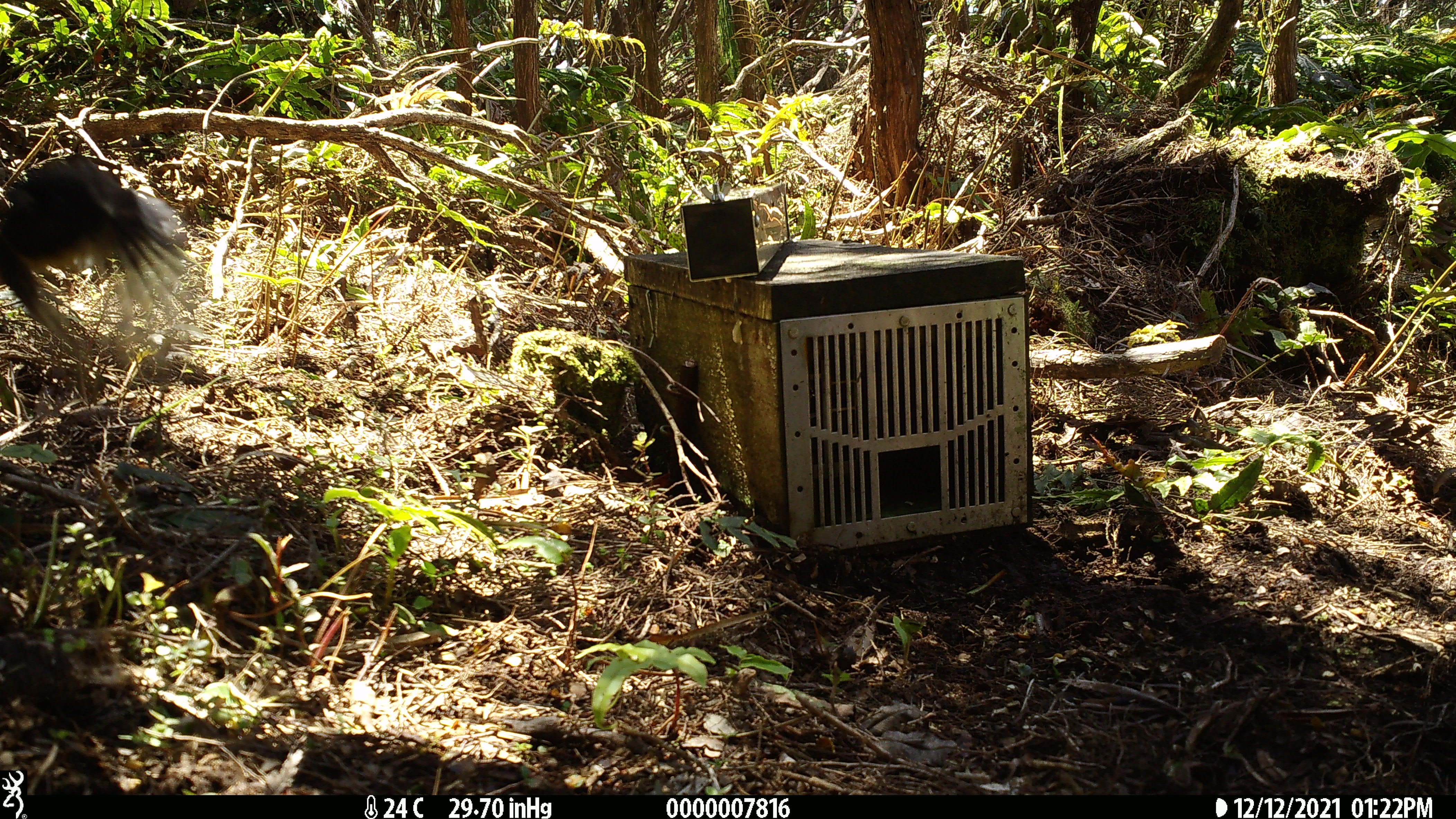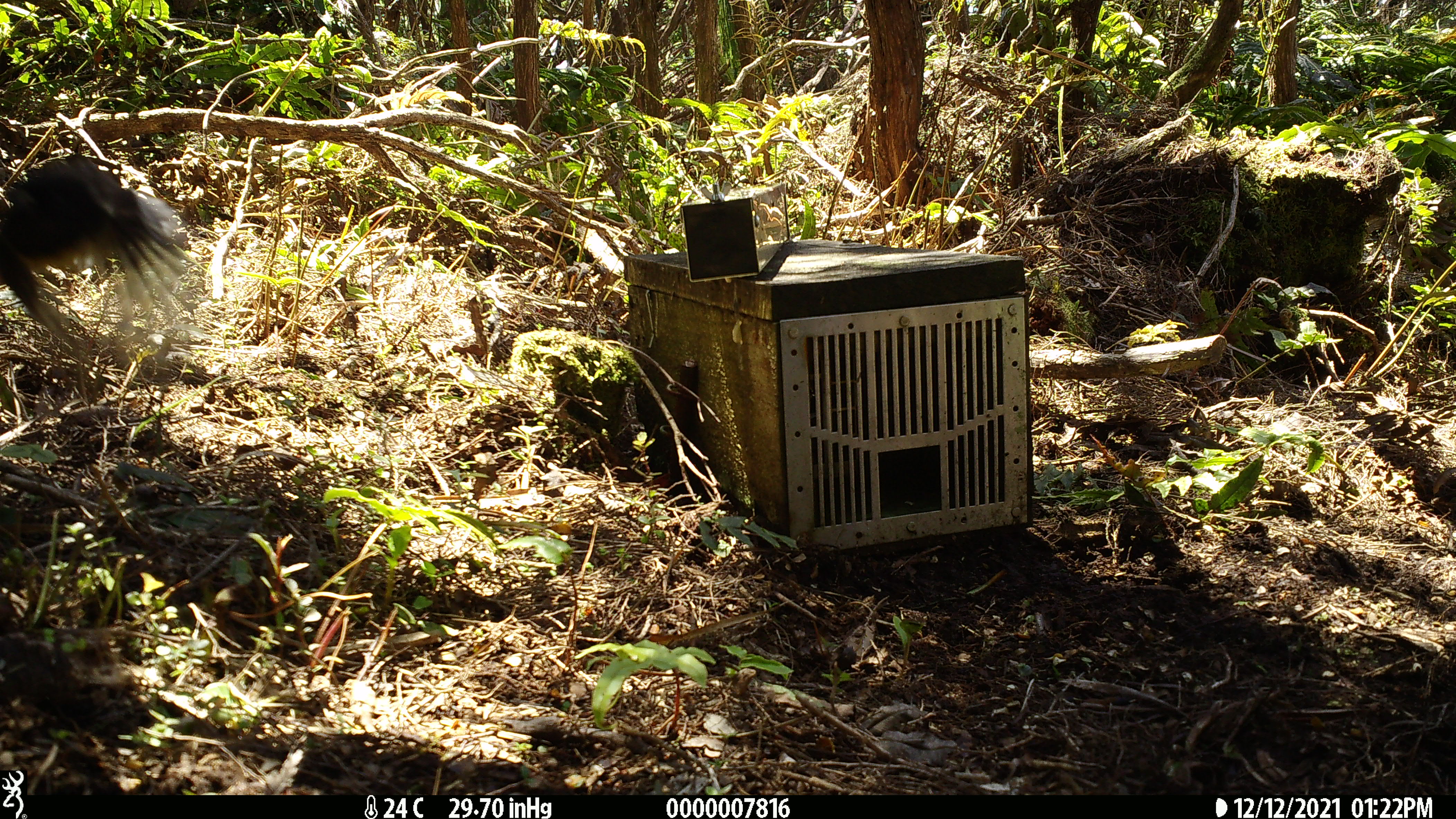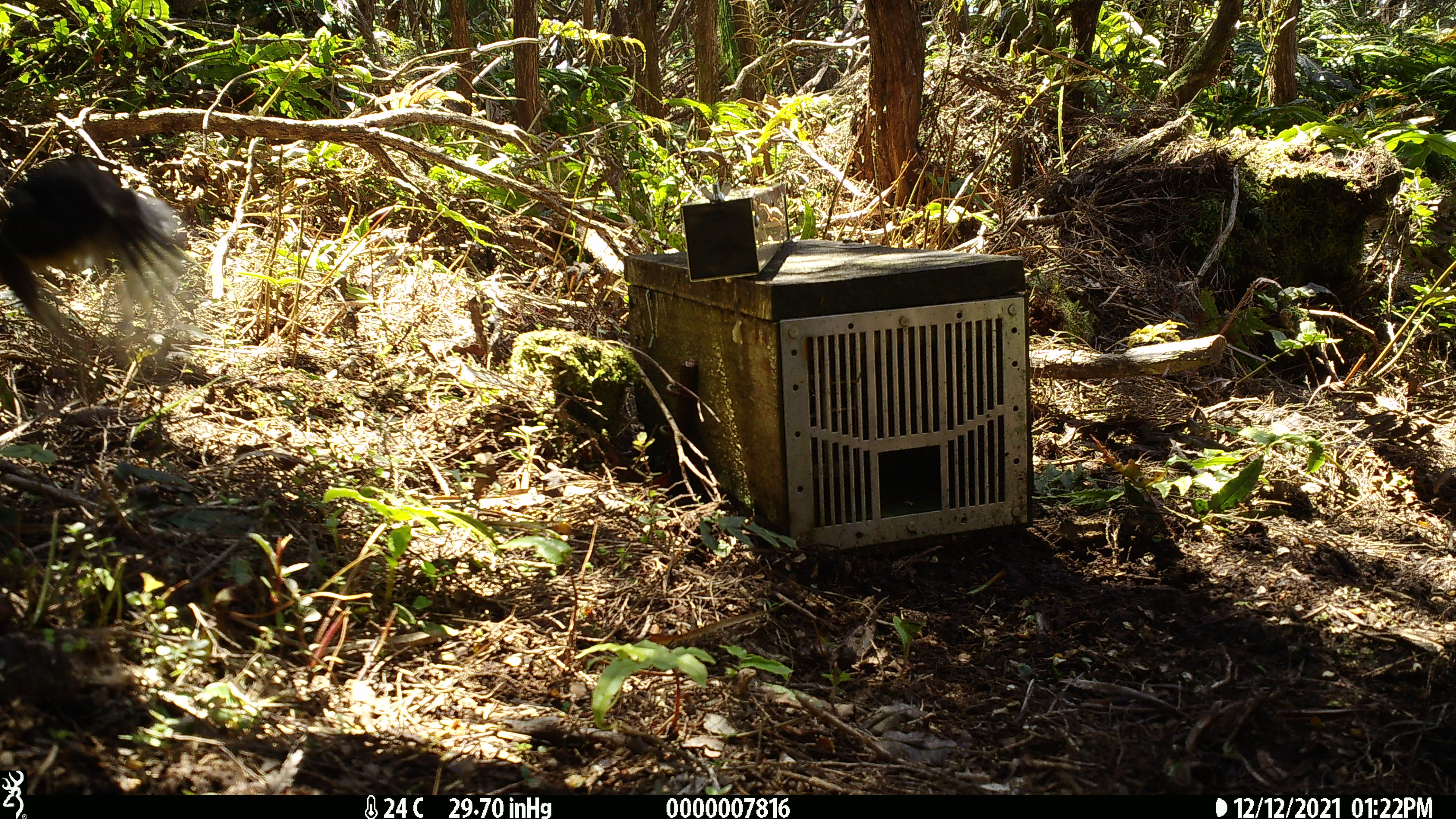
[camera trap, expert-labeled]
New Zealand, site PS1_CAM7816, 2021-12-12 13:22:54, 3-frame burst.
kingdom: Animalia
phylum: Chordata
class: Aves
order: Passeriformes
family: Petroicidae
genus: Petroica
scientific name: Petroica macrocephala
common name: tomtit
Tomtit (Petroica macrocephala).